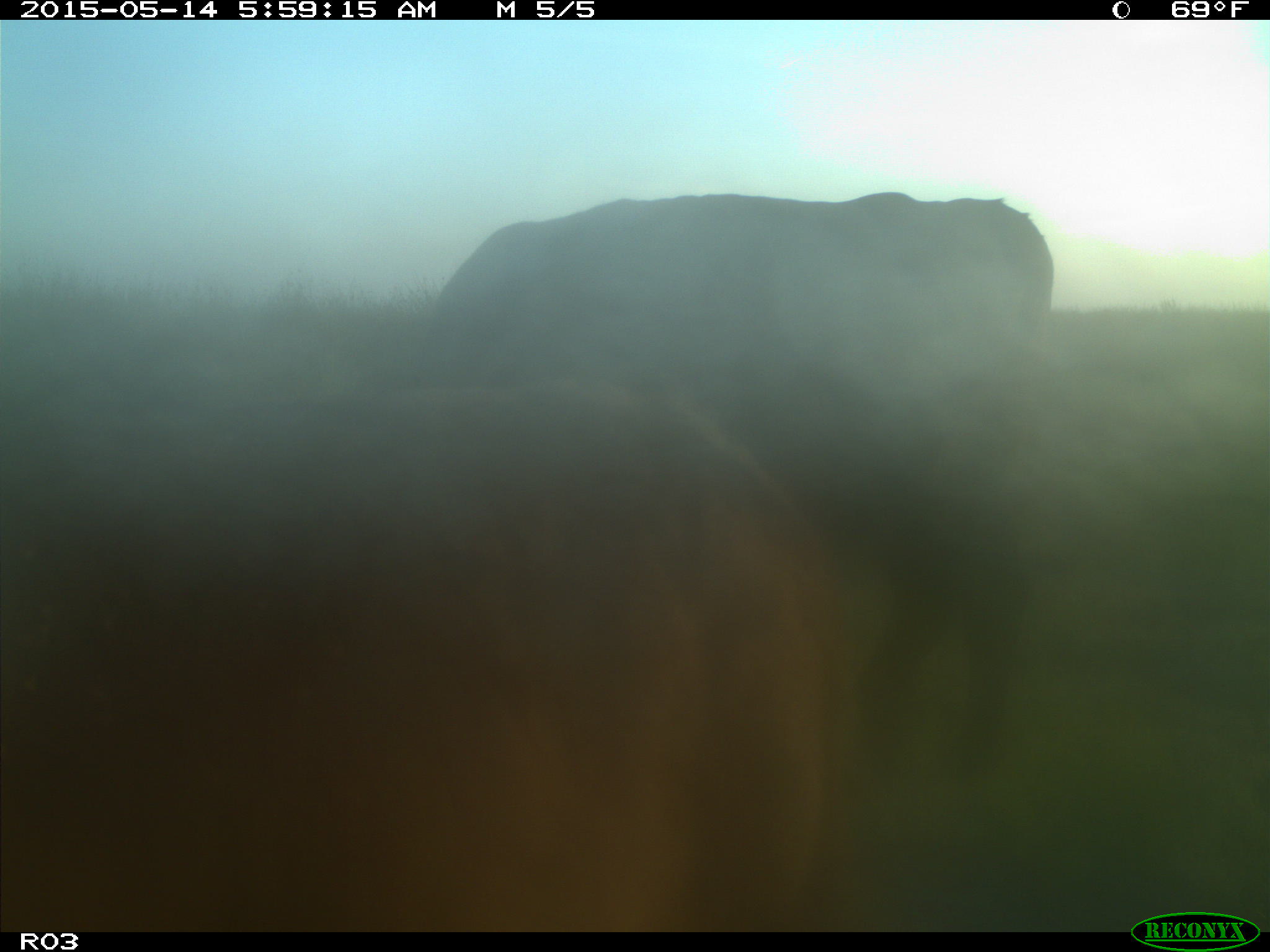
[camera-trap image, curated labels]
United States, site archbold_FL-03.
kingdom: Animalia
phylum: Chordata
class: Mammalia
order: Artiodactyla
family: Bovidae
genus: Bos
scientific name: Bos taurus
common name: domestic cow